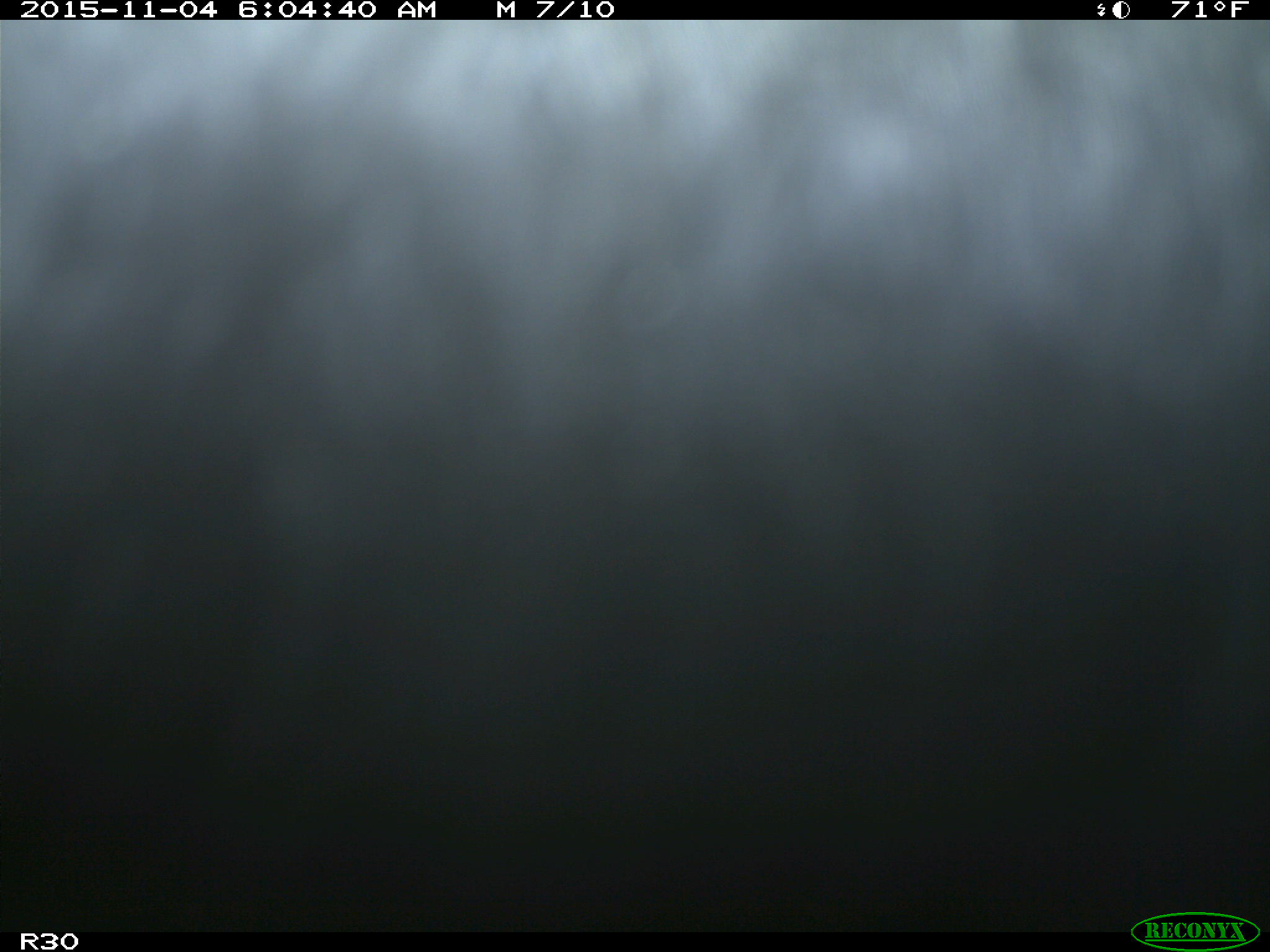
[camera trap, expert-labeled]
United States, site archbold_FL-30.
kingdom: Animalia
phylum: Chordata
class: Mammalia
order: Artiodactyla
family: Bovidae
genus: Bos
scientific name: Bos taurus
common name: domestic cow